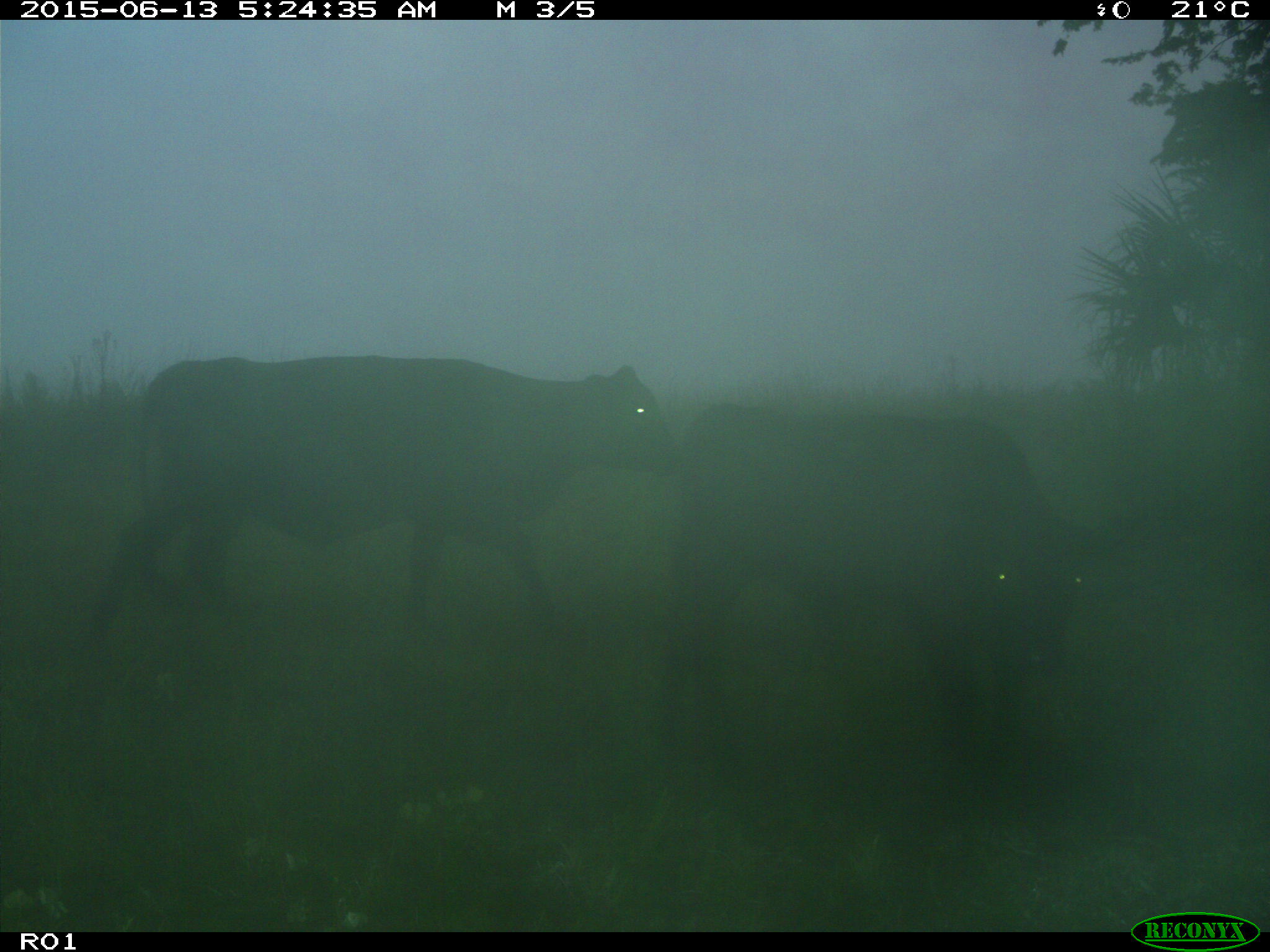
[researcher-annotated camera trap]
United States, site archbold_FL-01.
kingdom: Animalia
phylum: Chordata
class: Mammalia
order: Artiodactyla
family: Bovidae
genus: Bos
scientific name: Bos taurus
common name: domestic cow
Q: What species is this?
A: Bos taurus (domestic cow).